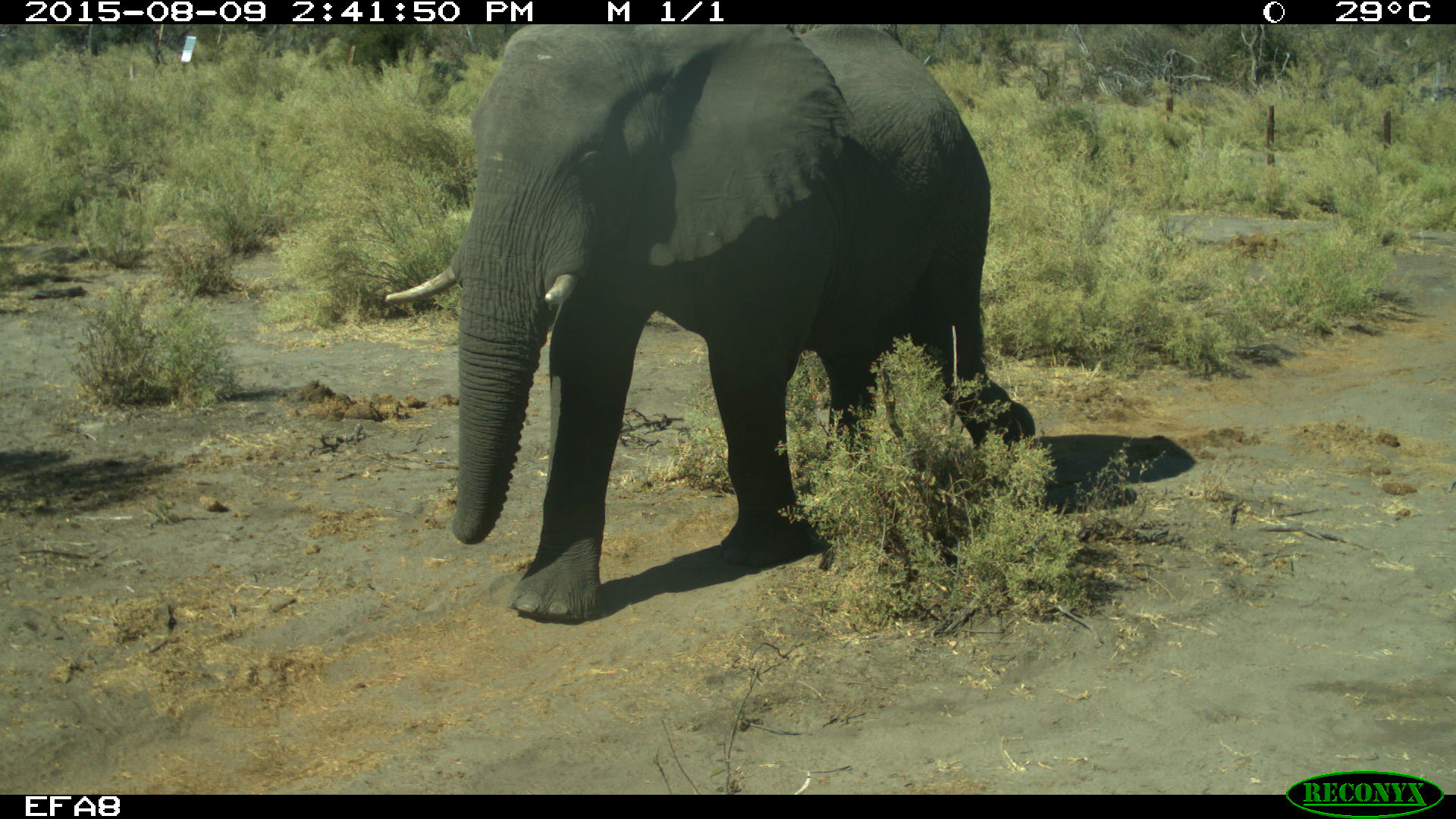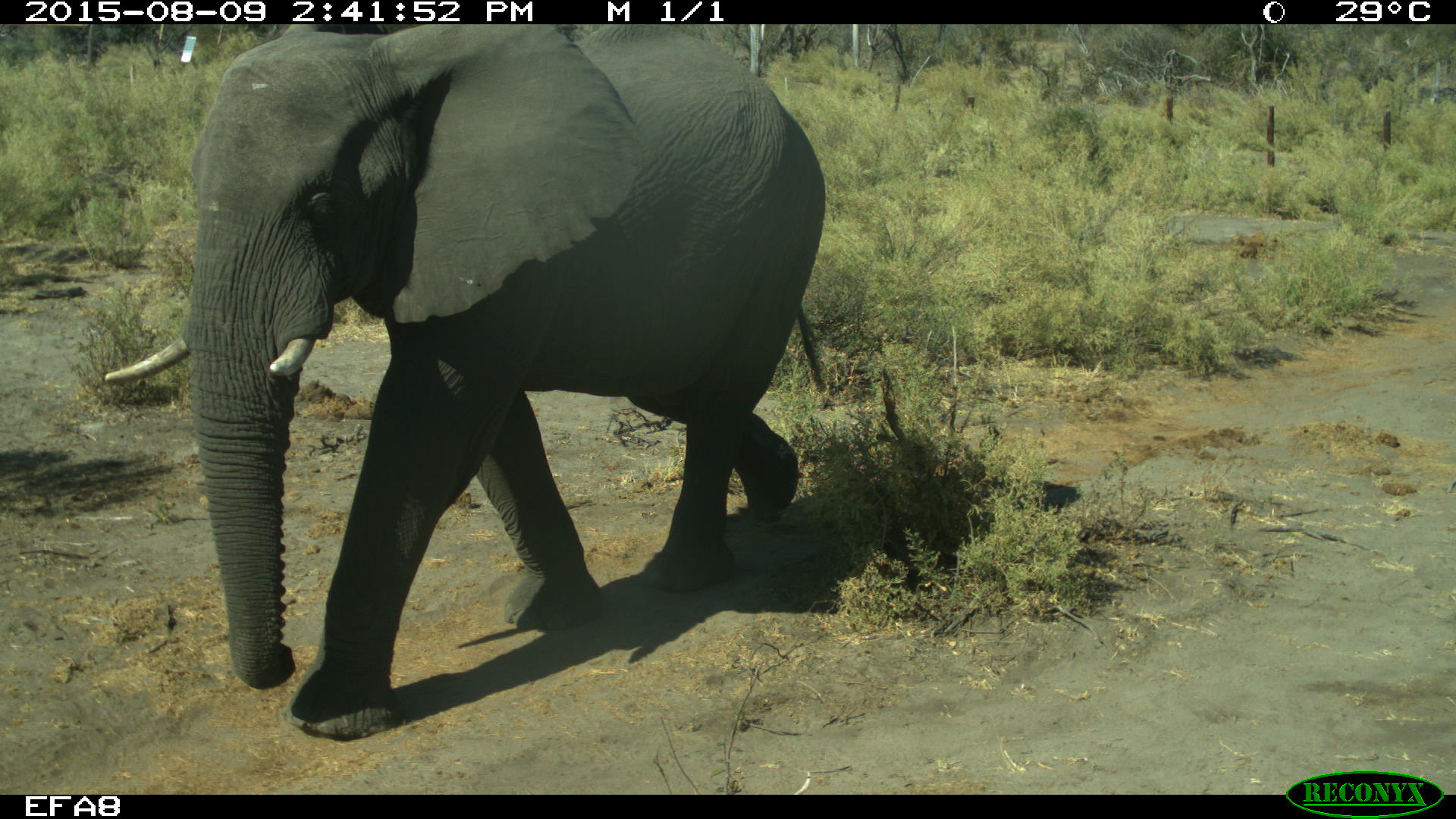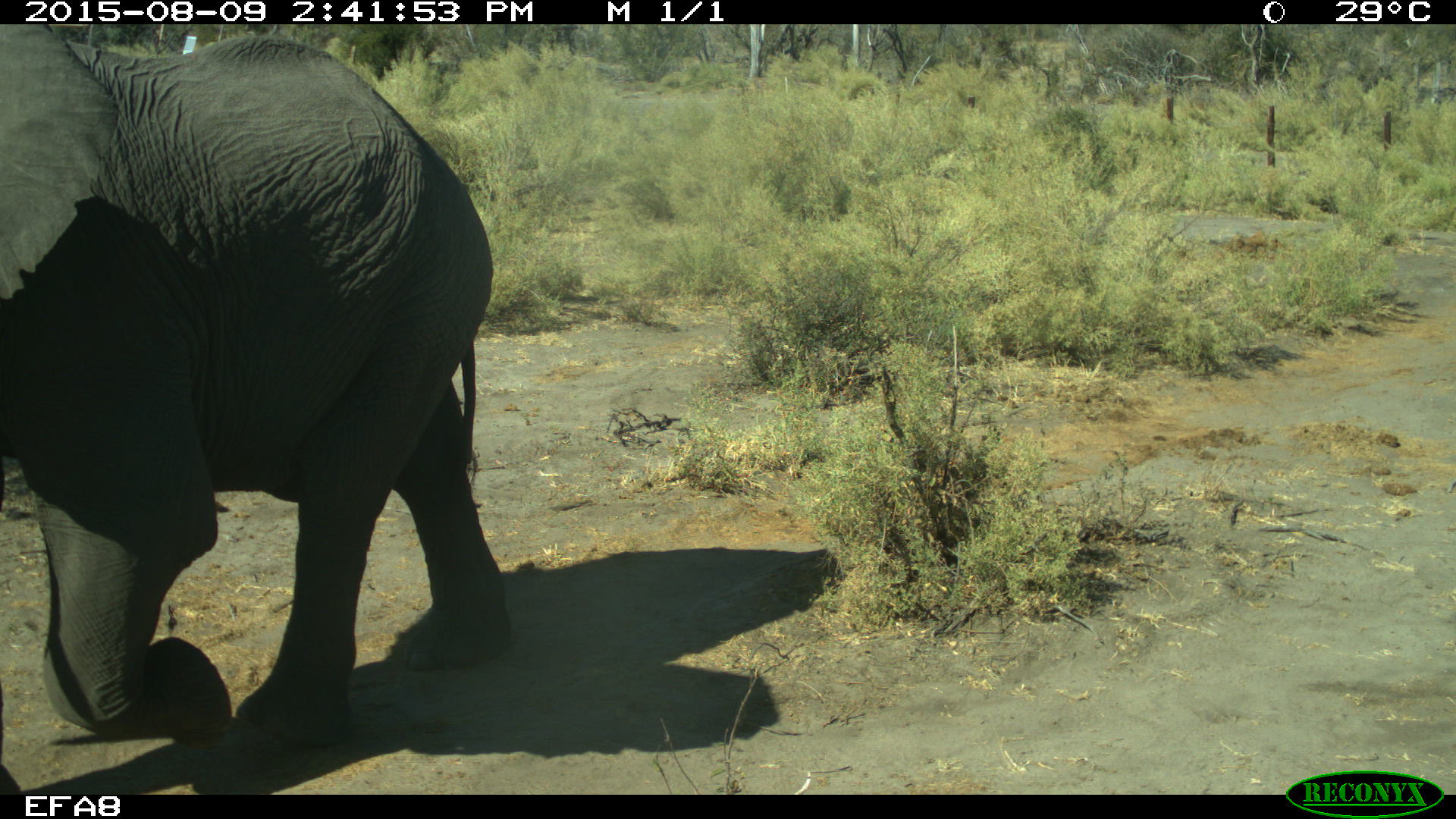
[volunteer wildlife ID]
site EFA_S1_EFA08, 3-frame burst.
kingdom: Animalia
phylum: Chordata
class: Mammalia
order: Proboscidea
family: Elephantidae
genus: Loxodonta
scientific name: Loxodonta africana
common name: african bush elephant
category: elephant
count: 1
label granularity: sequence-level